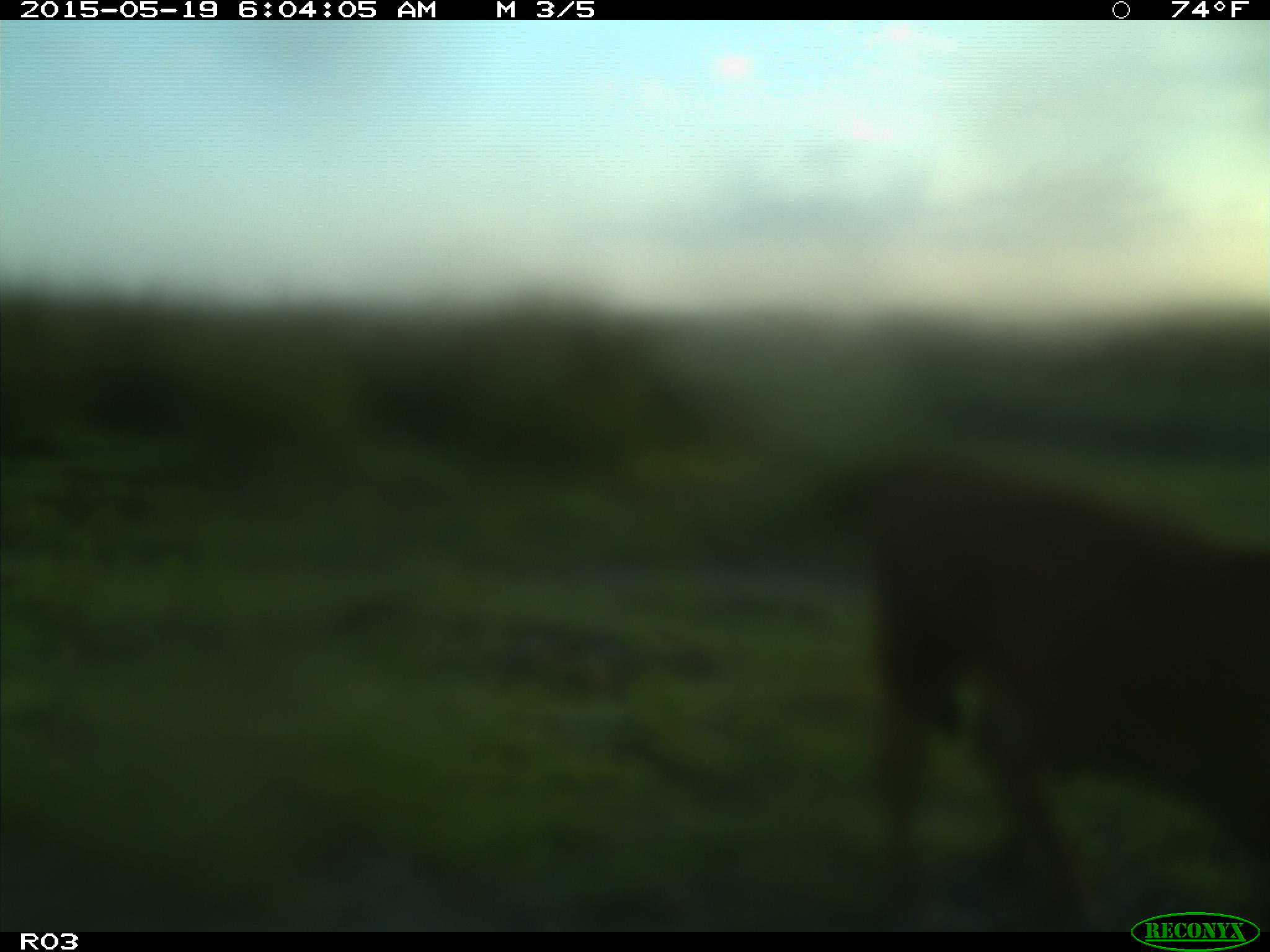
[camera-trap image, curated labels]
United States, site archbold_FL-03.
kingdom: Animalia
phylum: Chordata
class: Mammalia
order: Artiodactyla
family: Bovidae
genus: Bos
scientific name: Bos taurus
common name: domestic cow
Bos taurus (domestic cow).